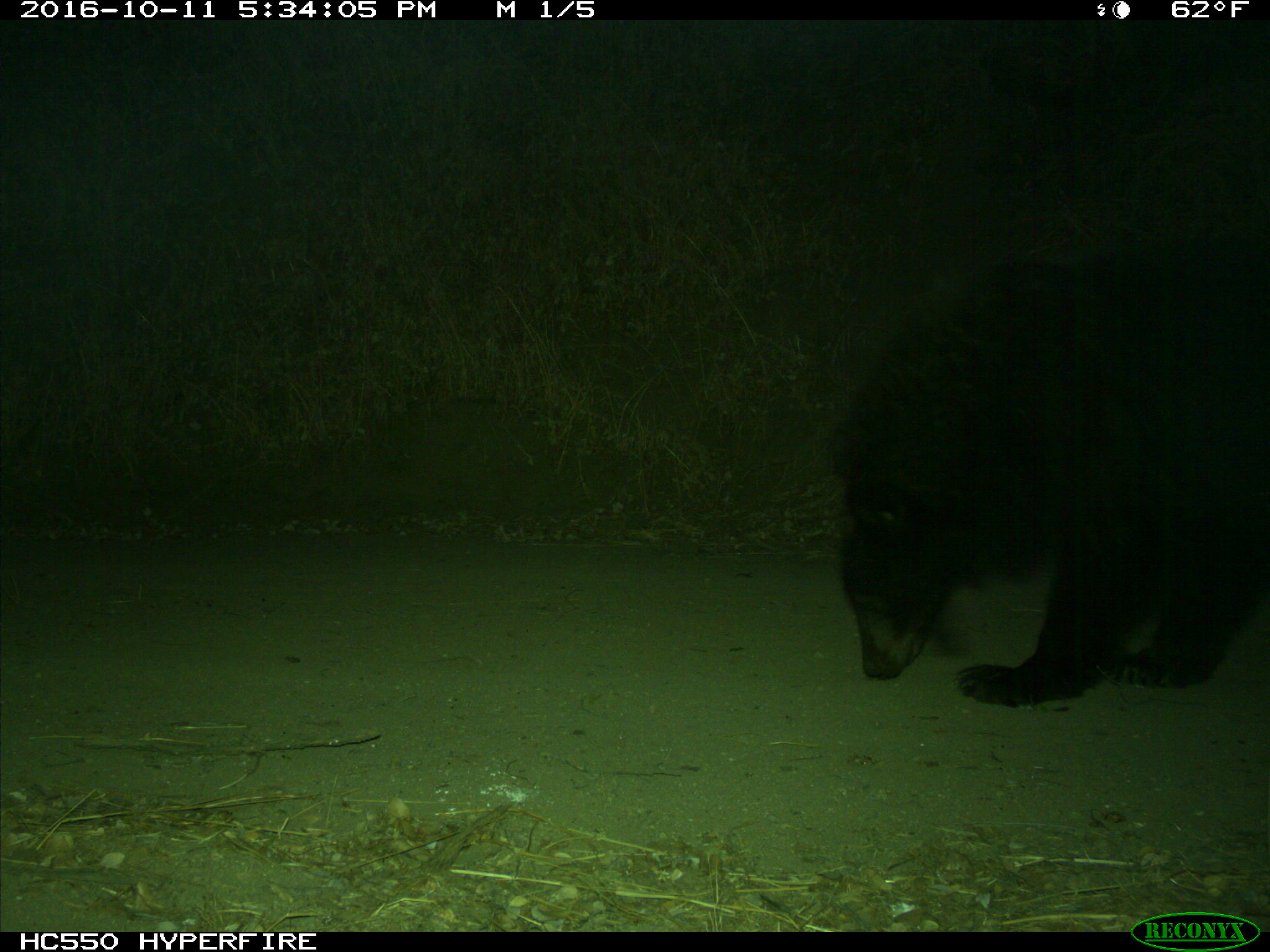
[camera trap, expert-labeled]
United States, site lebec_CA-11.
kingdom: Animalia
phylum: Chordata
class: Mammalia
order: Carnivora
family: Ursidae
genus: Ursus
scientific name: Ursus americanus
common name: american black bear